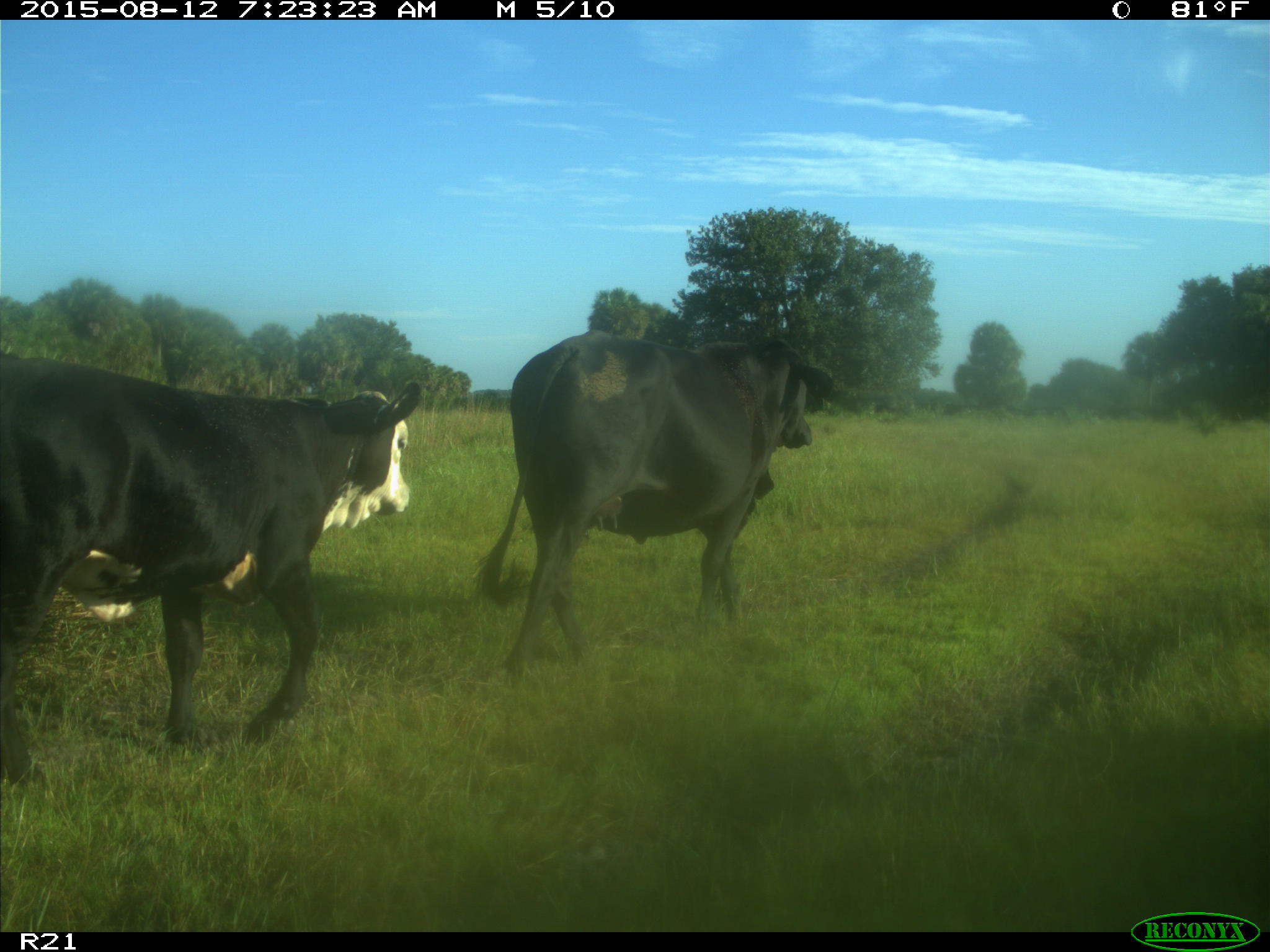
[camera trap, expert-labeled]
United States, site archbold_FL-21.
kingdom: Animalia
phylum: Chordata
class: Mammalia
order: Artiodactyla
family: Bovidae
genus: Bos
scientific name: Bos taurus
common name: domestic cow